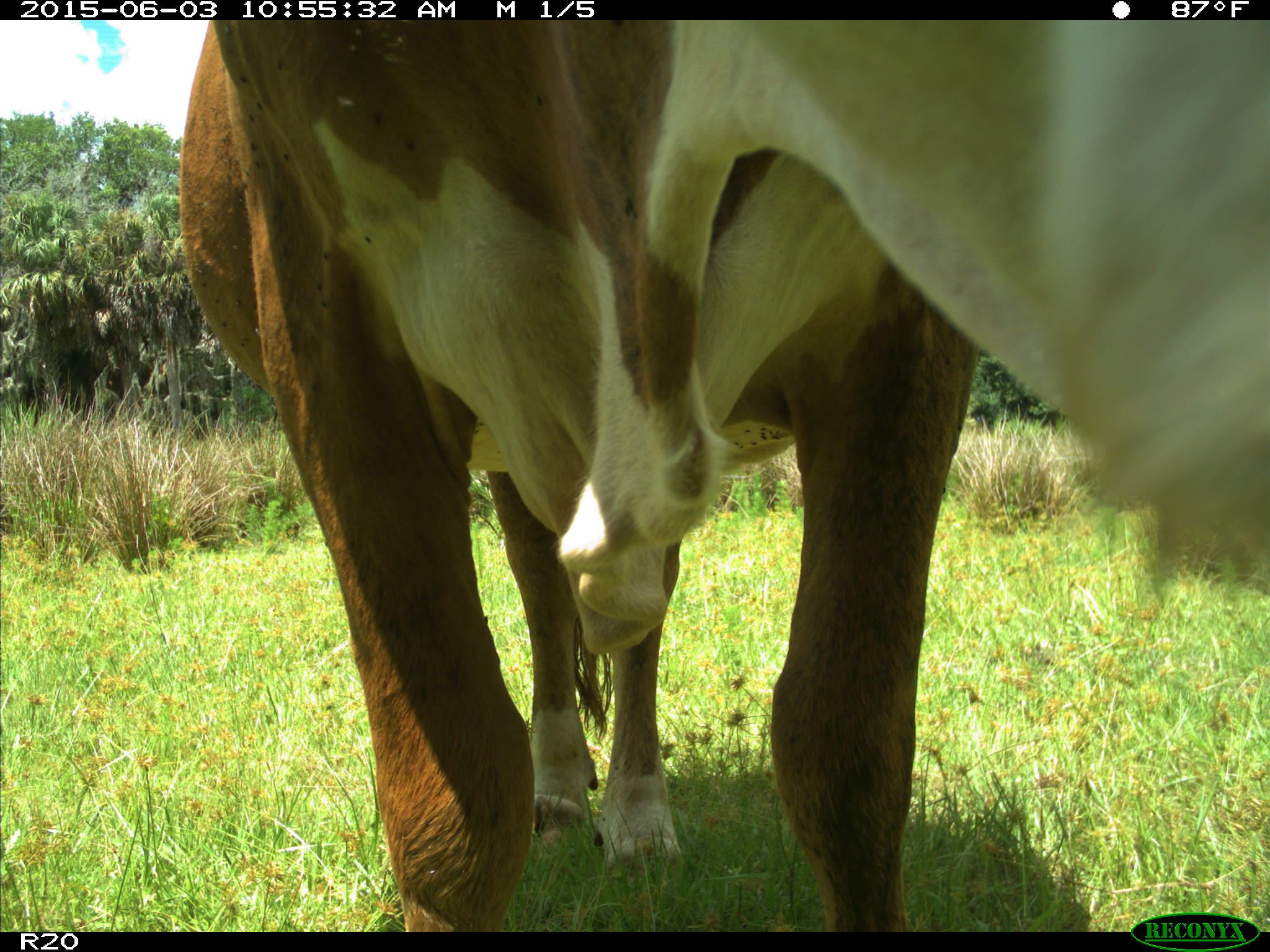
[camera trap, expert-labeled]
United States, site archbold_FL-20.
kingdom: Animalia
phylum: Chordata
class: Mammalia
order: Artiodactyla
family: Bovidae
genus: Bos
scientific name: Bos taurus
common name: domestic cow